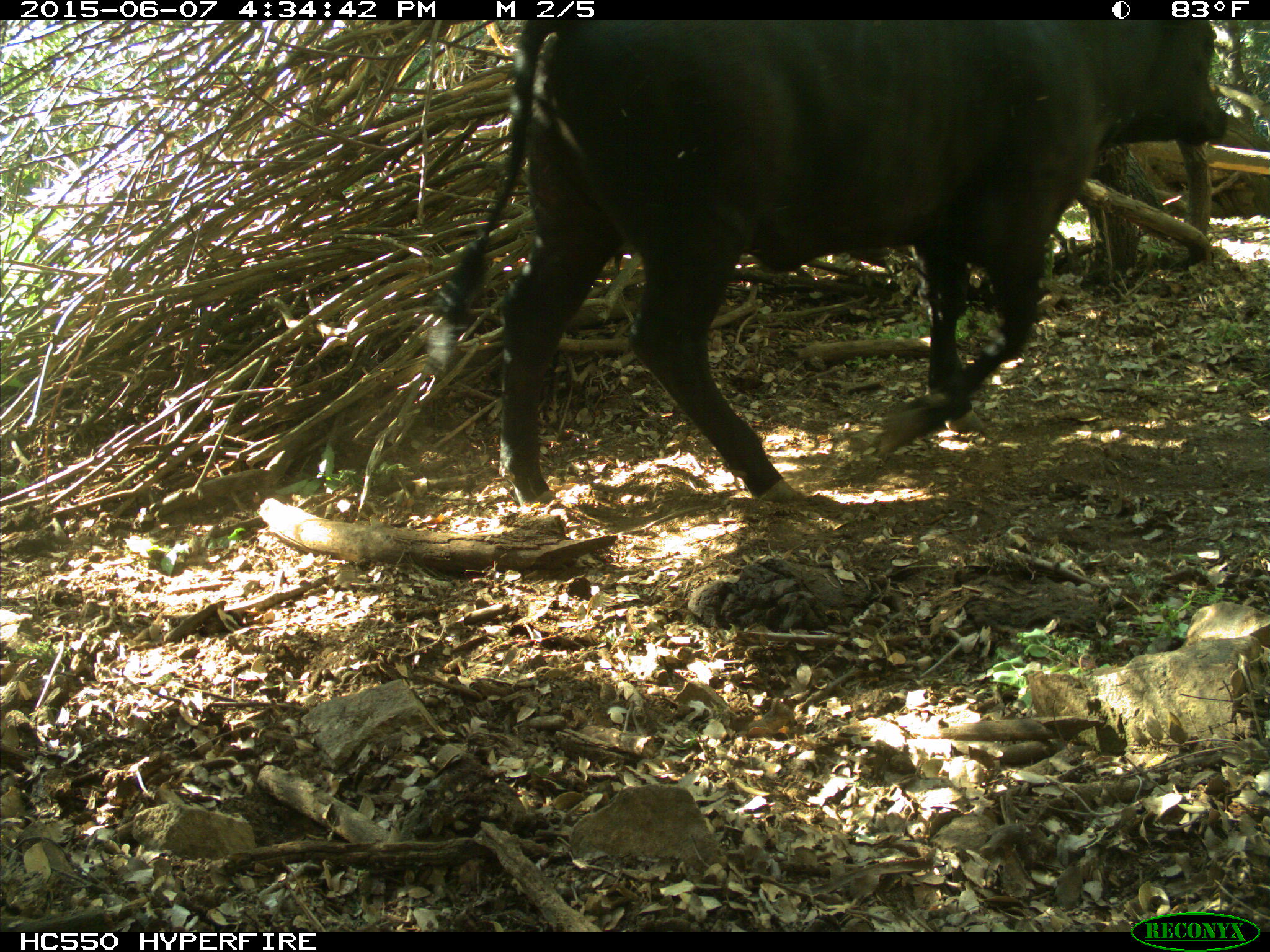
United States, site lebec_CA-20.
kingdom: Animalia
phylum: Chordata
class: Mammalia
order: Artiodactyla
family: Bovidae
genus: Bos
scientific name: Bos taurus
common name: domestic cow